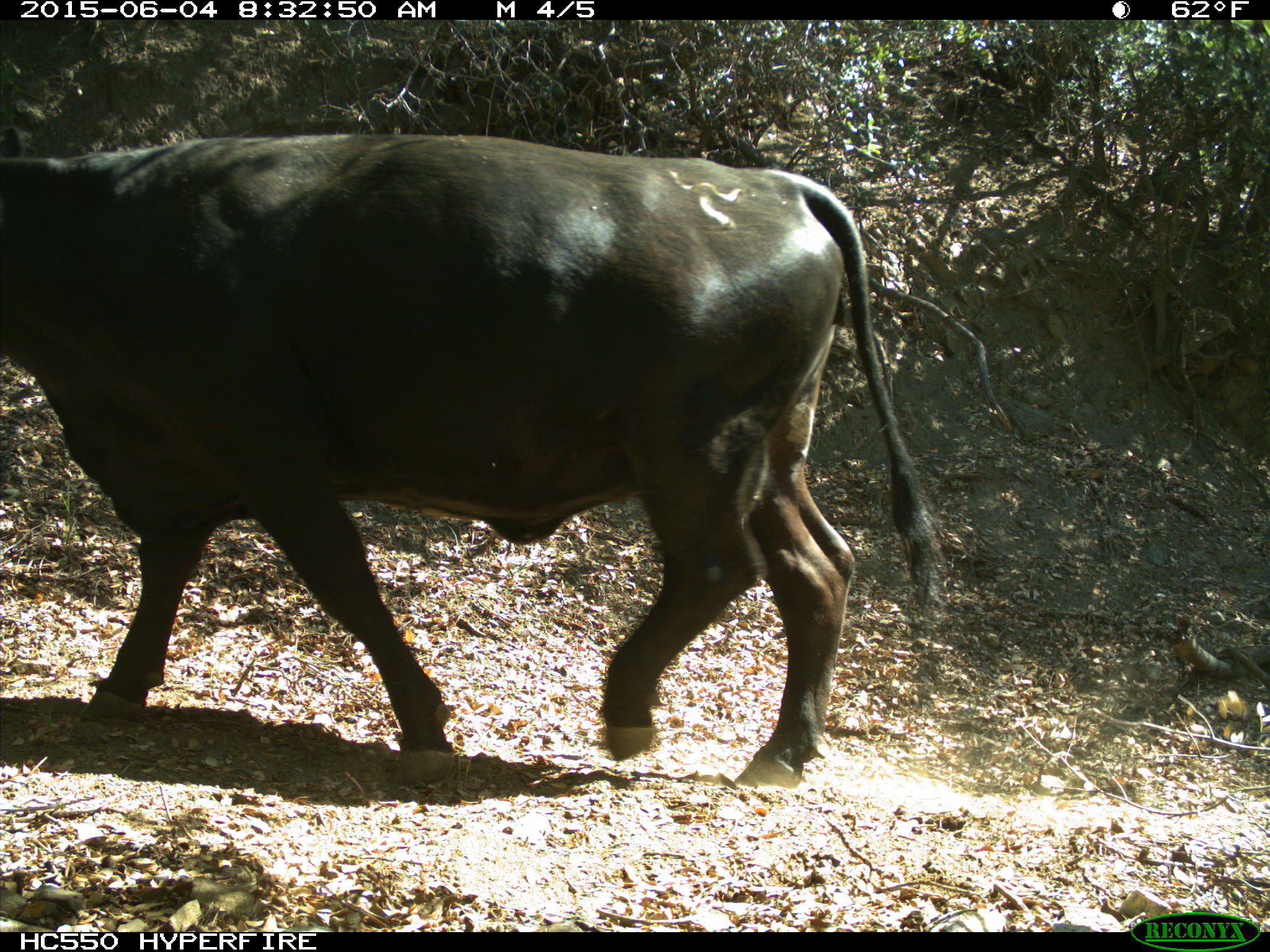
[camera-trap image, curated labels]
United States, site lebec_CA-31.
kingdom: Animalia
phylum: Chordata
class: Mammalia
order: Artiodactyla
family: Bovidae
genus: Bos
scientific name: Bos taurus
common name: domestic cow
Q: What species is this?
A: Bos taurus (domestic cow).